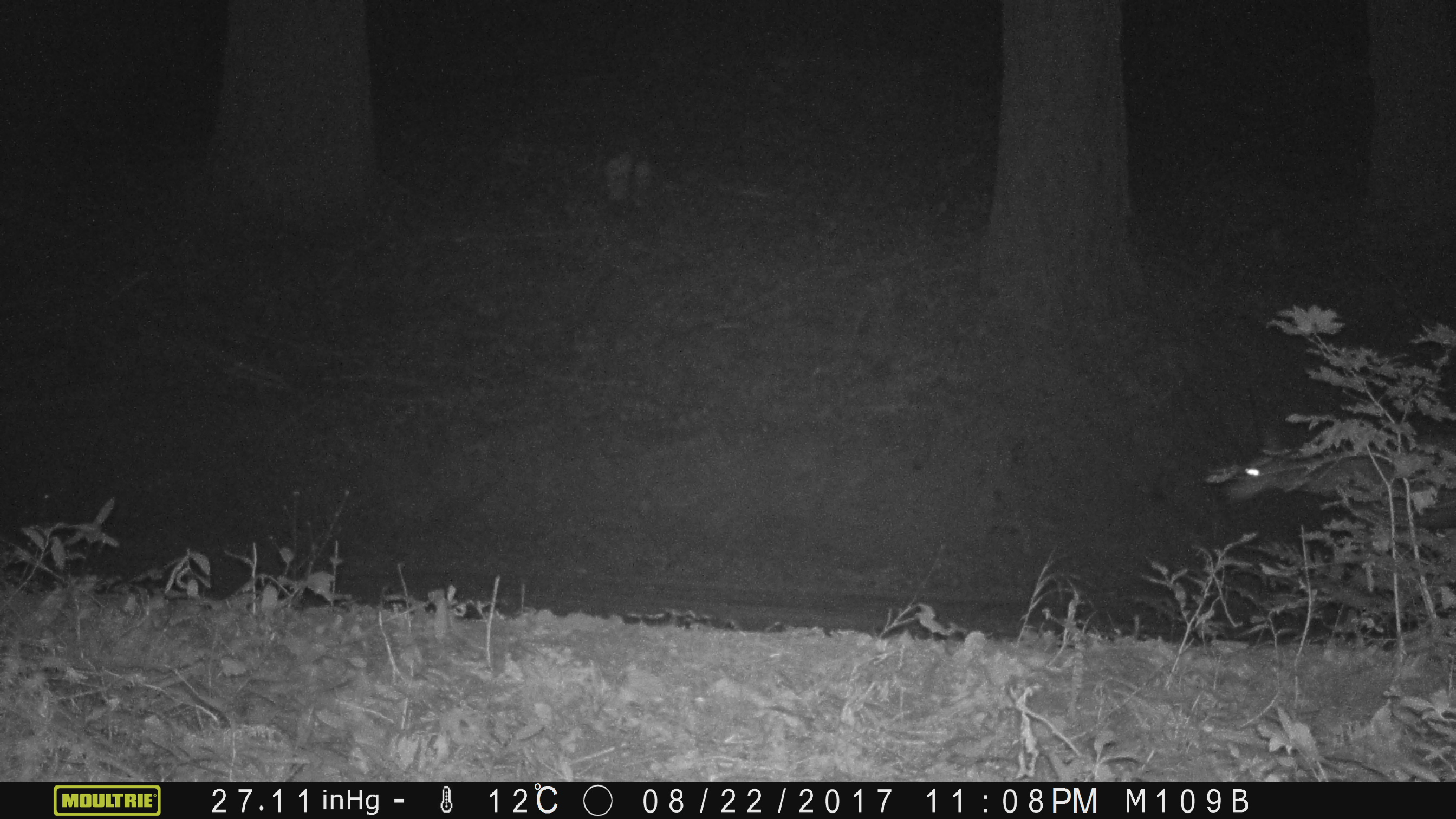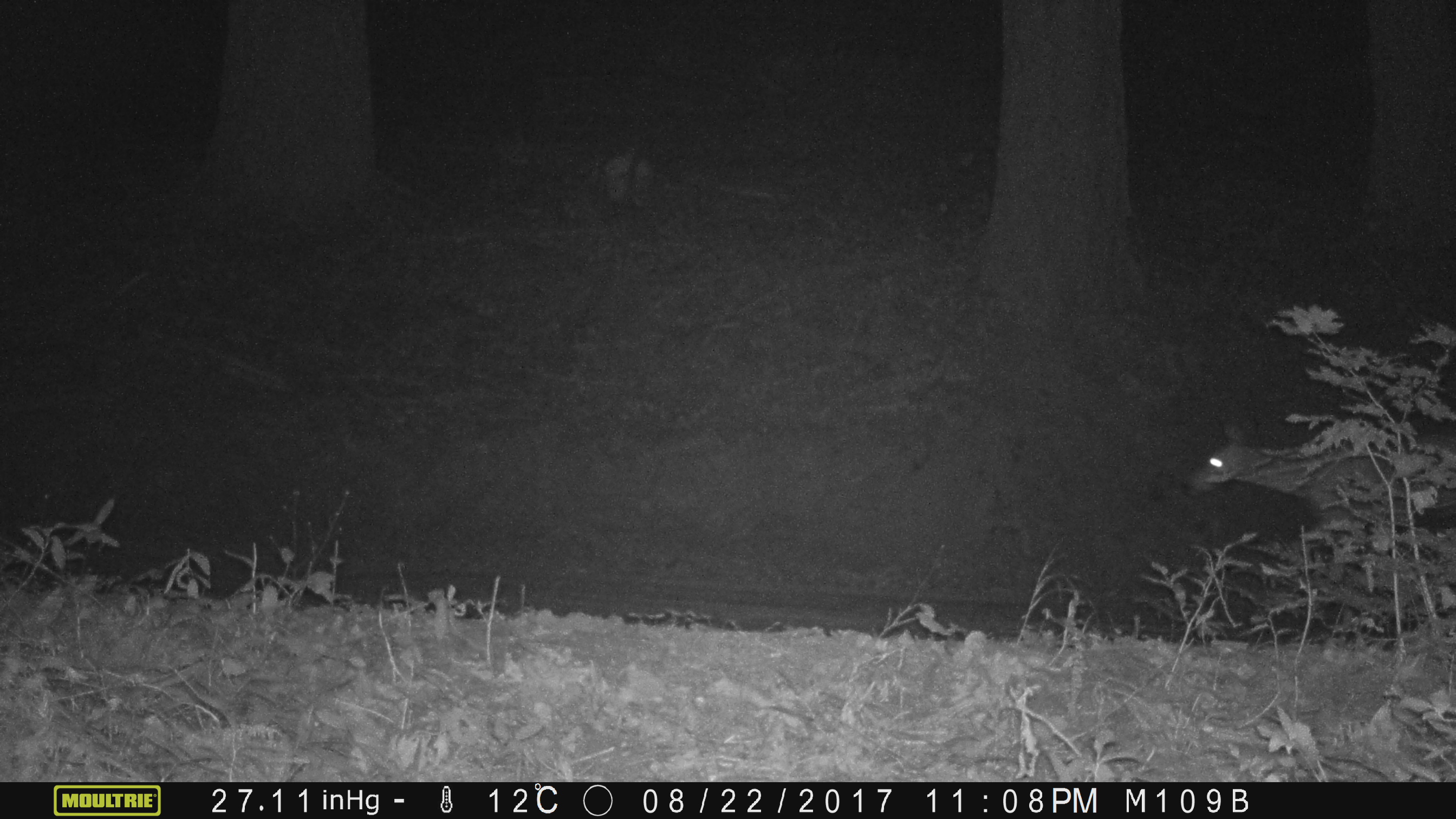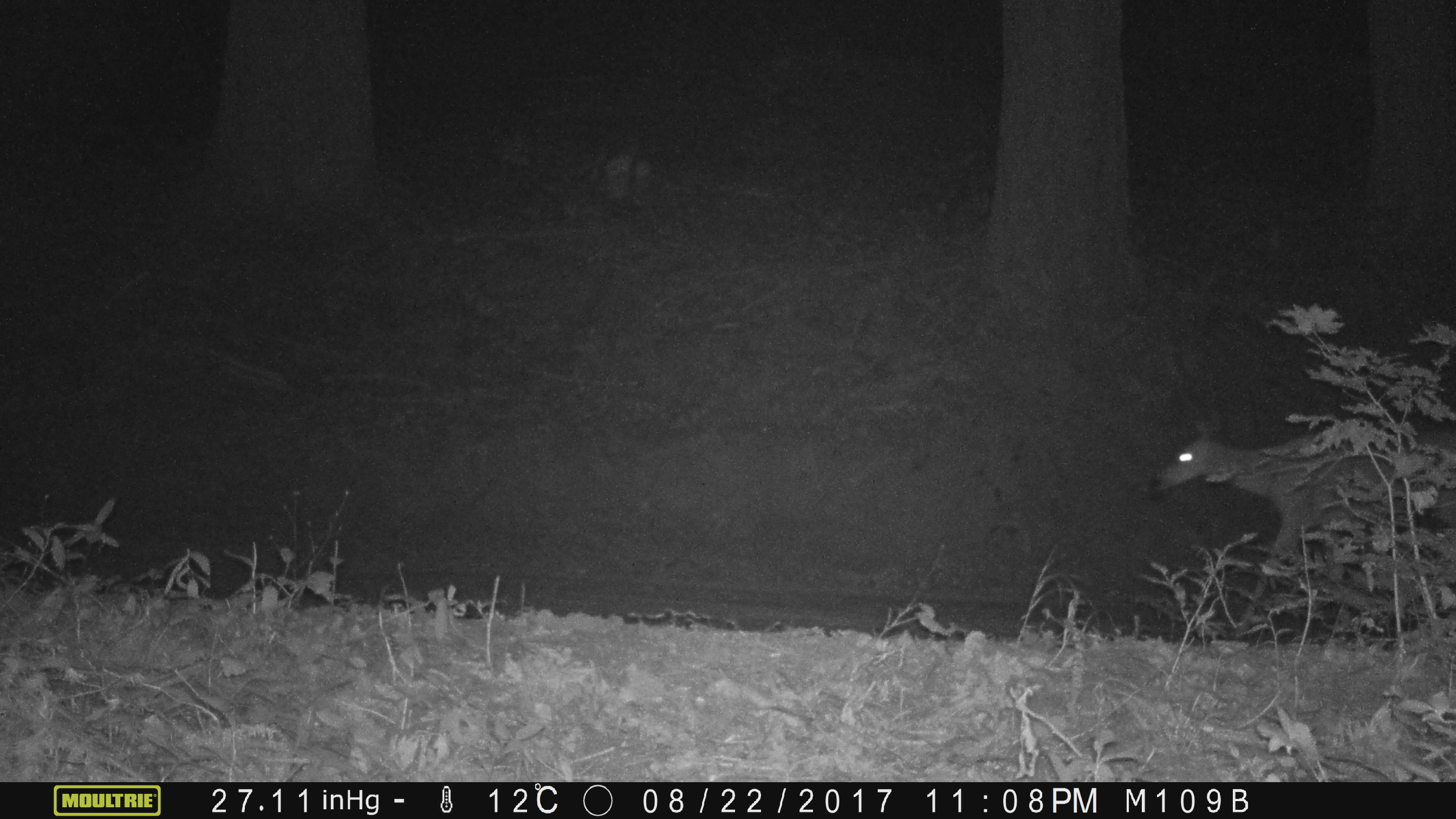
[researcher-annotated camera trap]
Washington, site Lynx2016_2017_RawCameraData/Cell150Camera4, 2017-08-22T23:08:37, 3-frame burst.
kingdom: Animalia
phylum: Chordata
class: Mammalia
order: Artiodactyla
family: Cervidae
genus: Odocoileus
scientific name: Odocoileus hemionus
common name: mule deer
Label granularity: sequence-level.